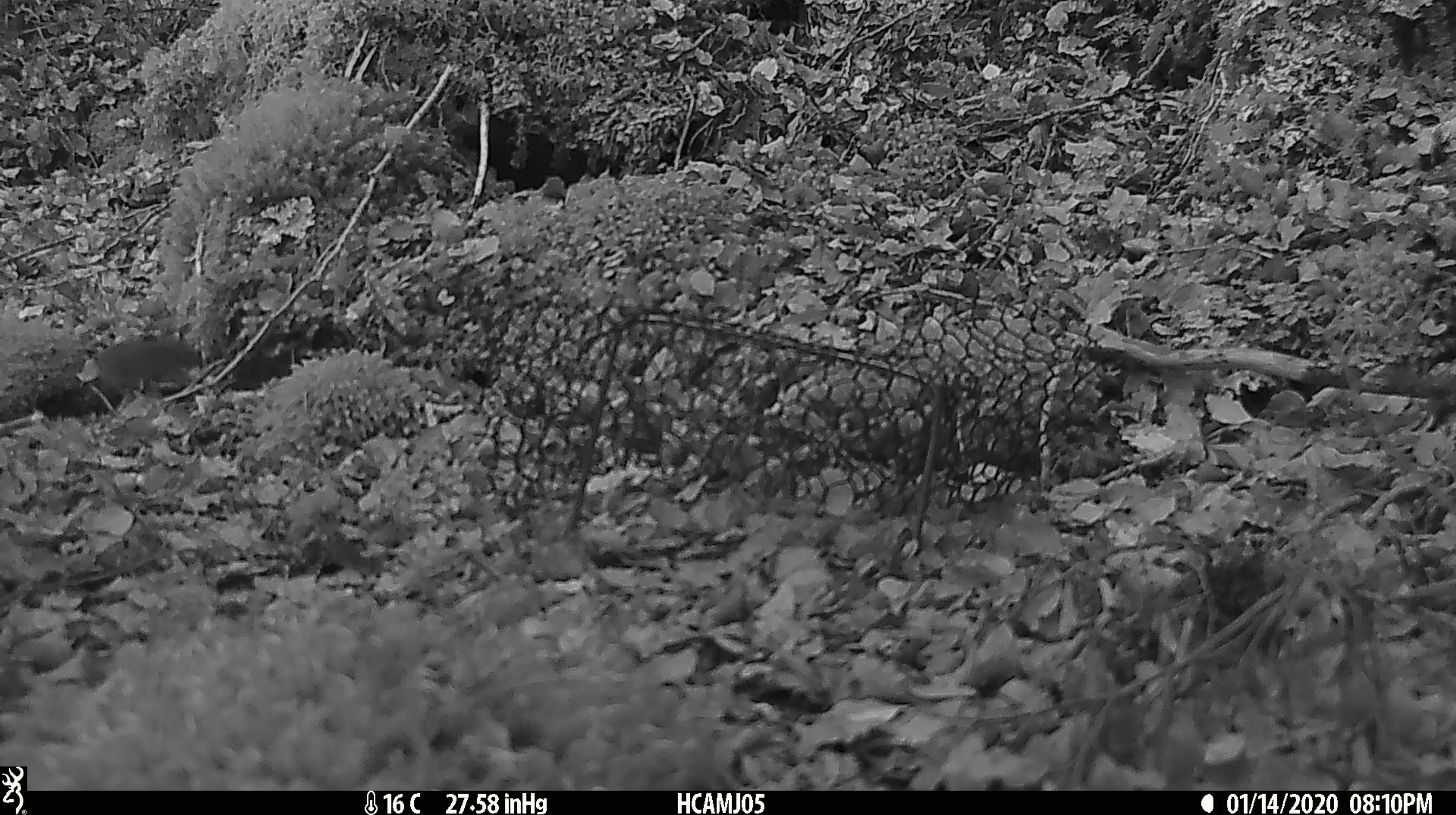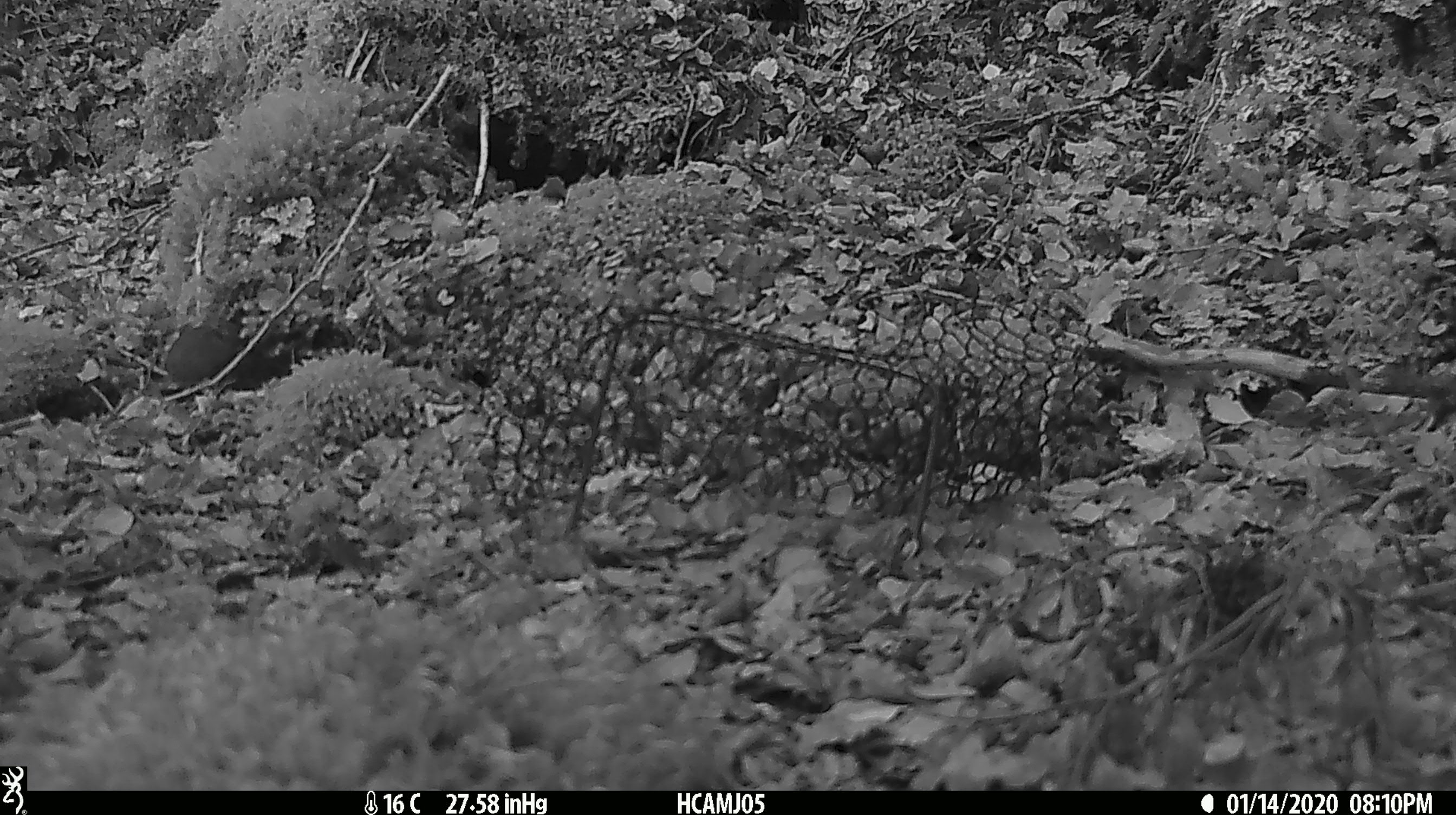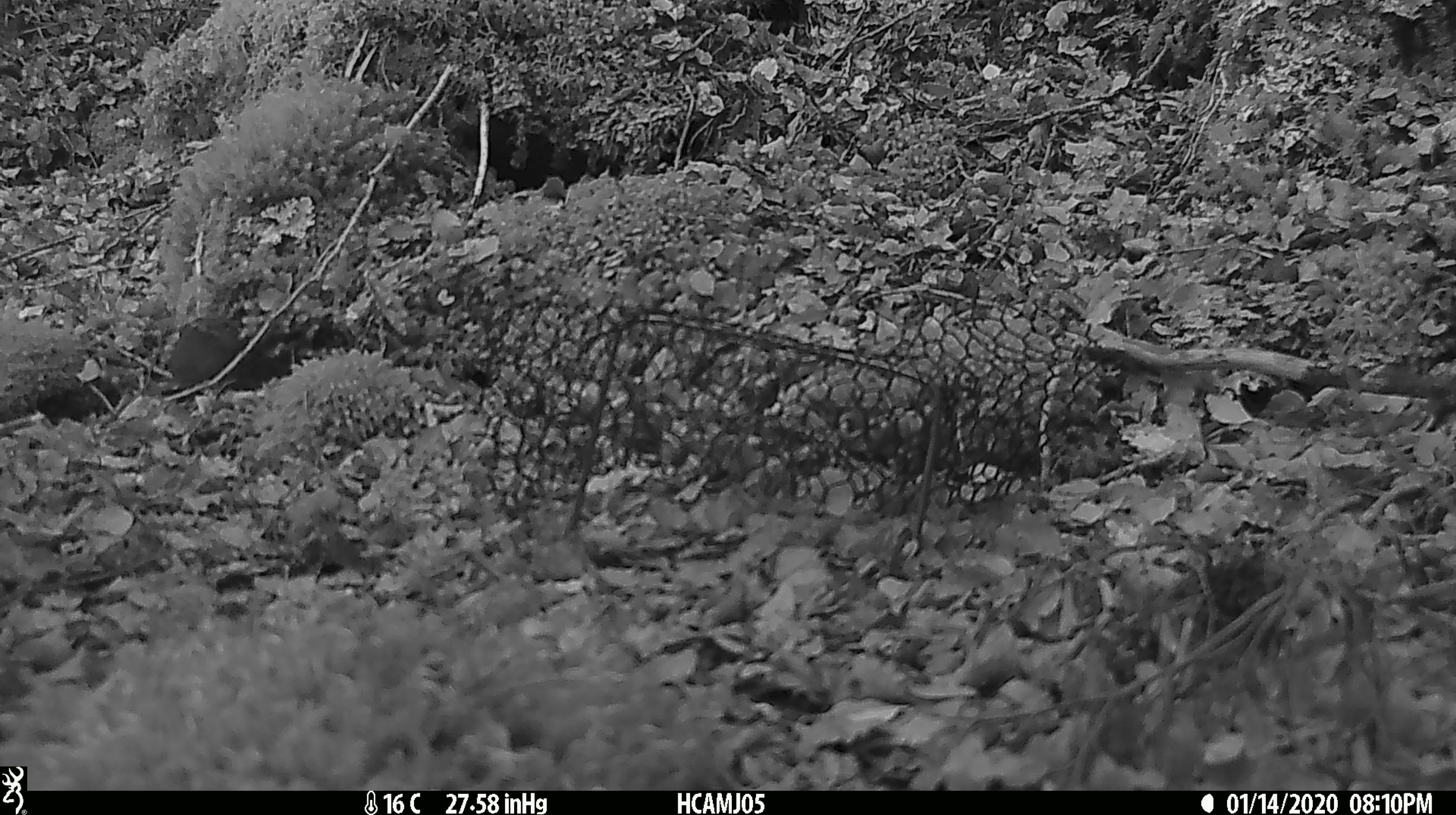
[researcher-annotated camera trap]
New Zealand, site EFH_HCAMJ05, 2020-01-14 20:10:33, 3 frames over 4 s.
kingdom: Animalia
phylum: Chordata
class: Mammalia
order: Rodentia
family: Muridae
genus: Mus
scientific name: Mus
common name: mouse